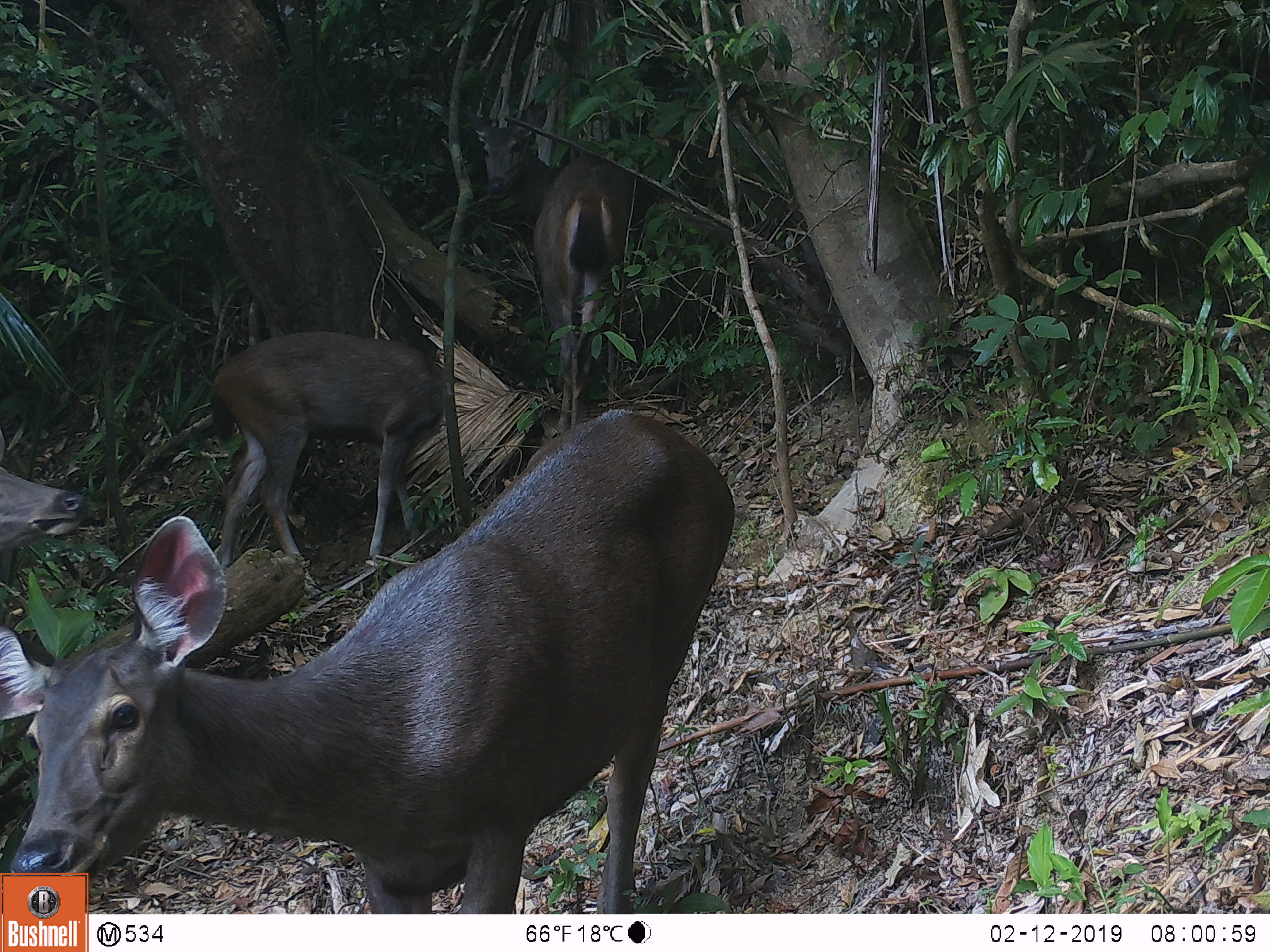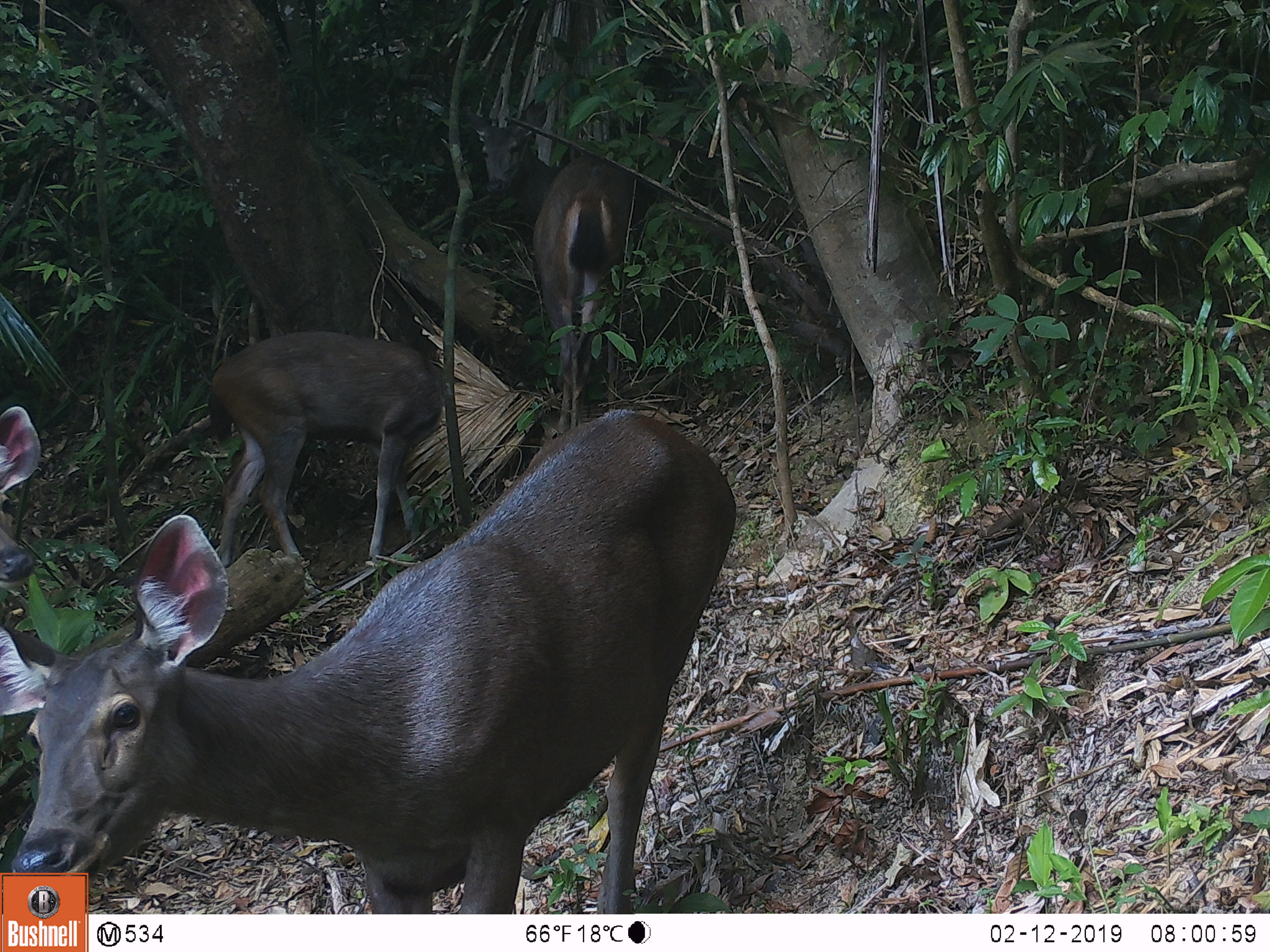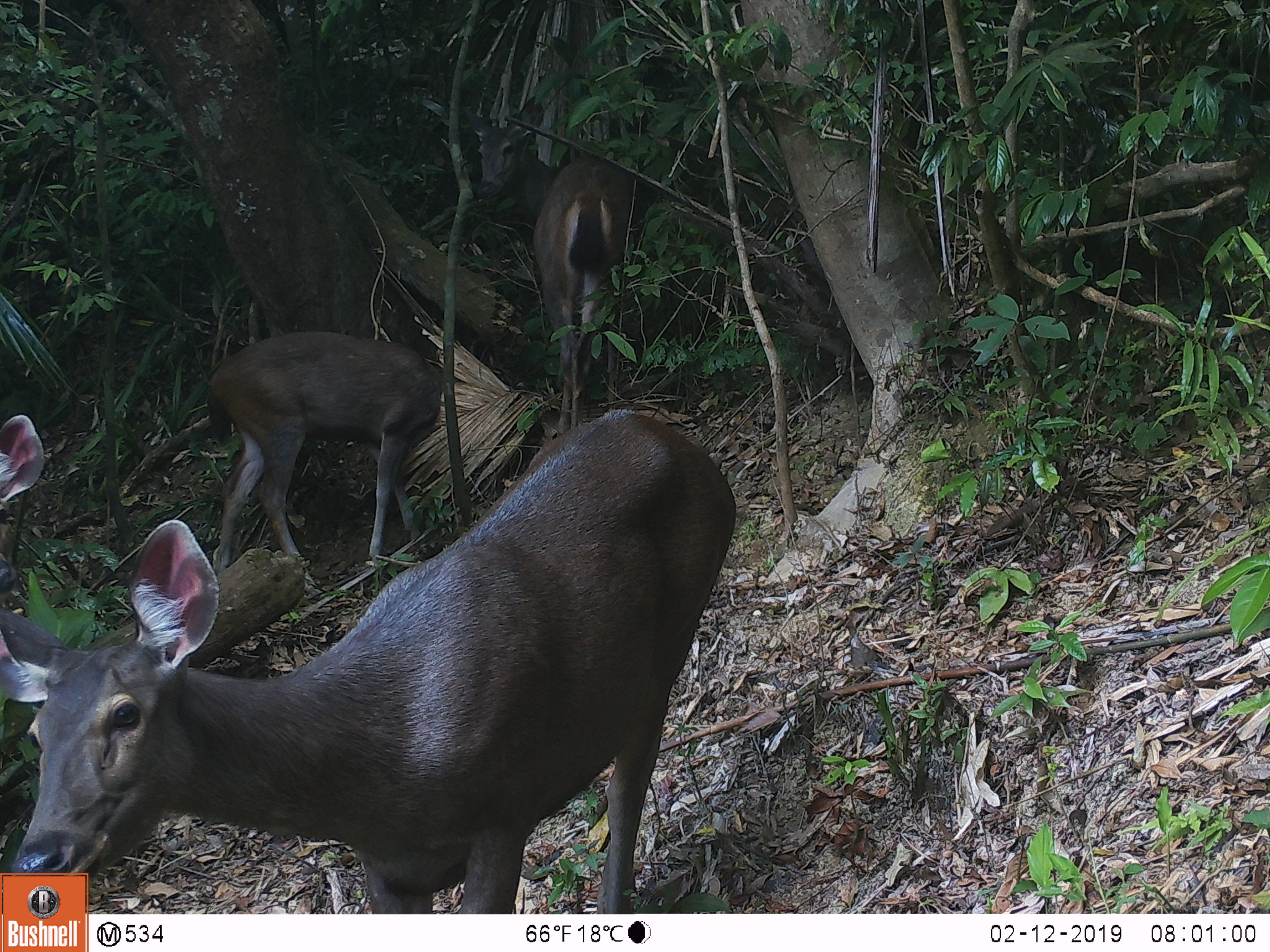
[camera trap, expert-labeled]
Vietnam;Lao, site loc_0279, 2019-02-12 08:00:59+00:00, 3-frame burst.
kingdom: Animalia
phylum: Chordata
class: Mammalia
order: Artiodactyla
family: Cervidae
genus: Rusa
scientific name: Rusa unicolor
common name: sambar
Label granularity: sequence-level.